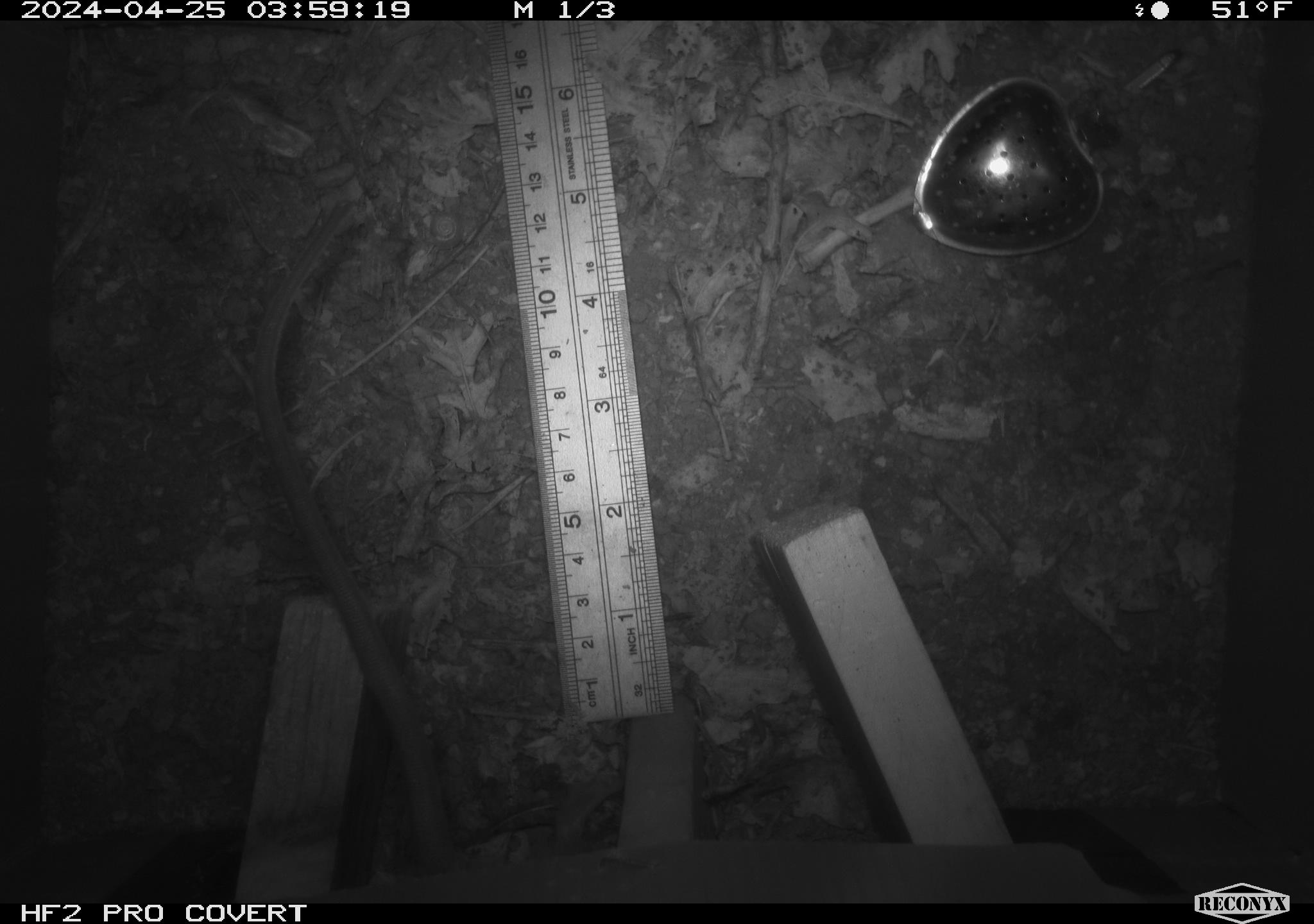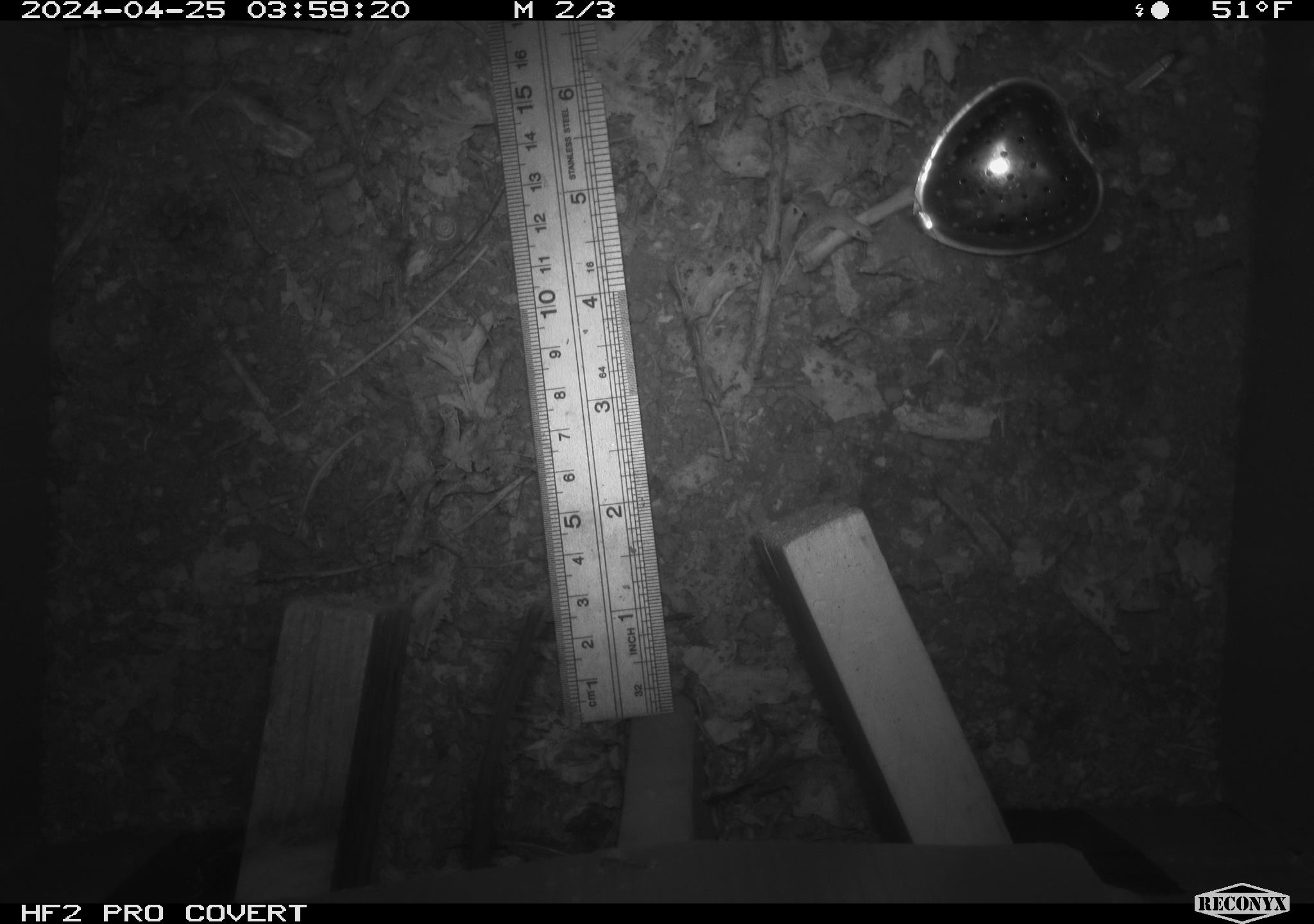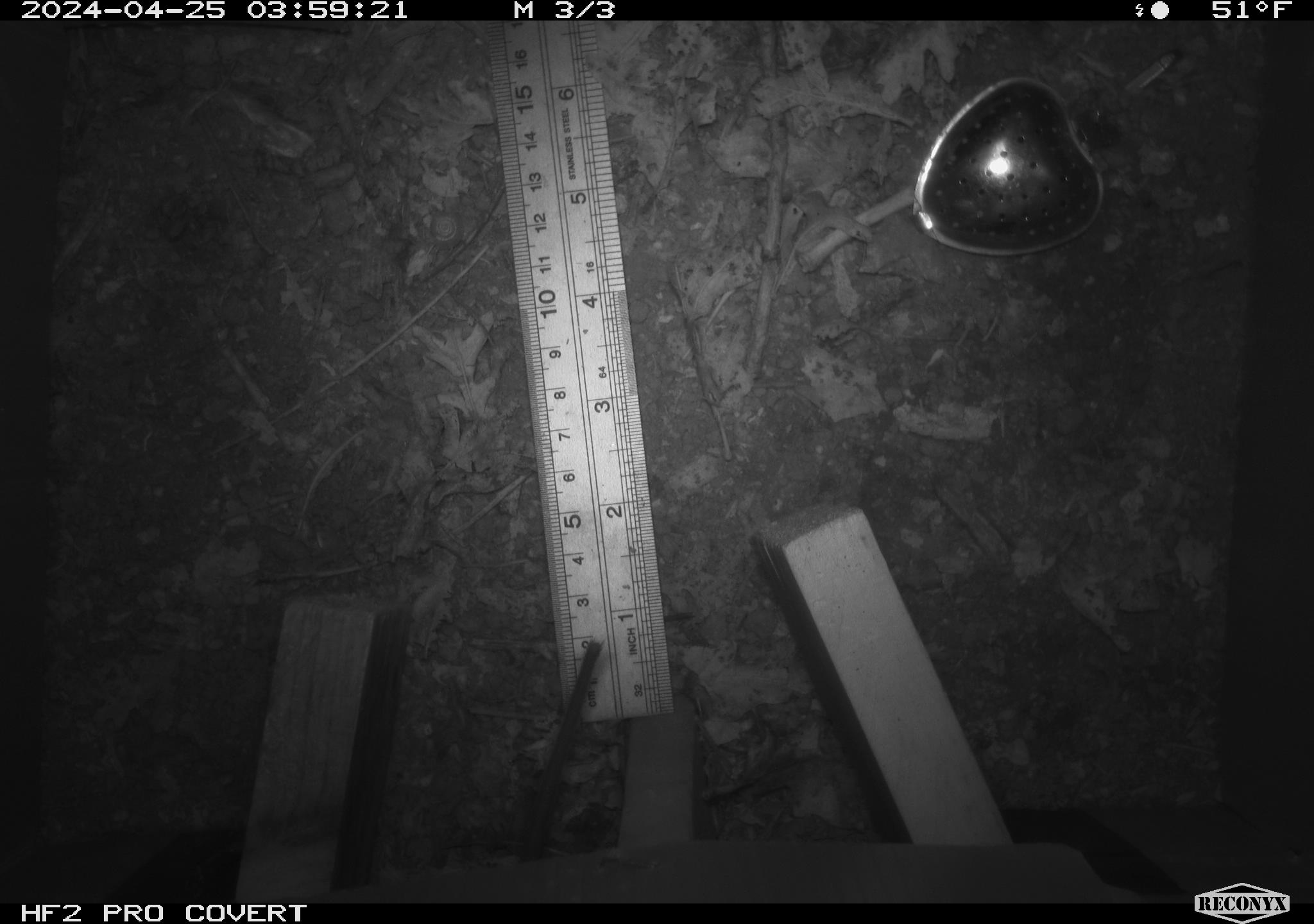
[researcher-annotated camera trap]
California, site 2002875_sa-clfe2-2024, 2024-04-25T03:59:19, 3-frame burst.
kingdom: Animalia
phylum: Chordata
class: Mammalia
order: Rodentia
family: Muridae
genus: Rattus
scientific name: Rattus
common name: rat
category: rattus species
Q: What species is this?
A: Rattus species (rat) (Rattus).